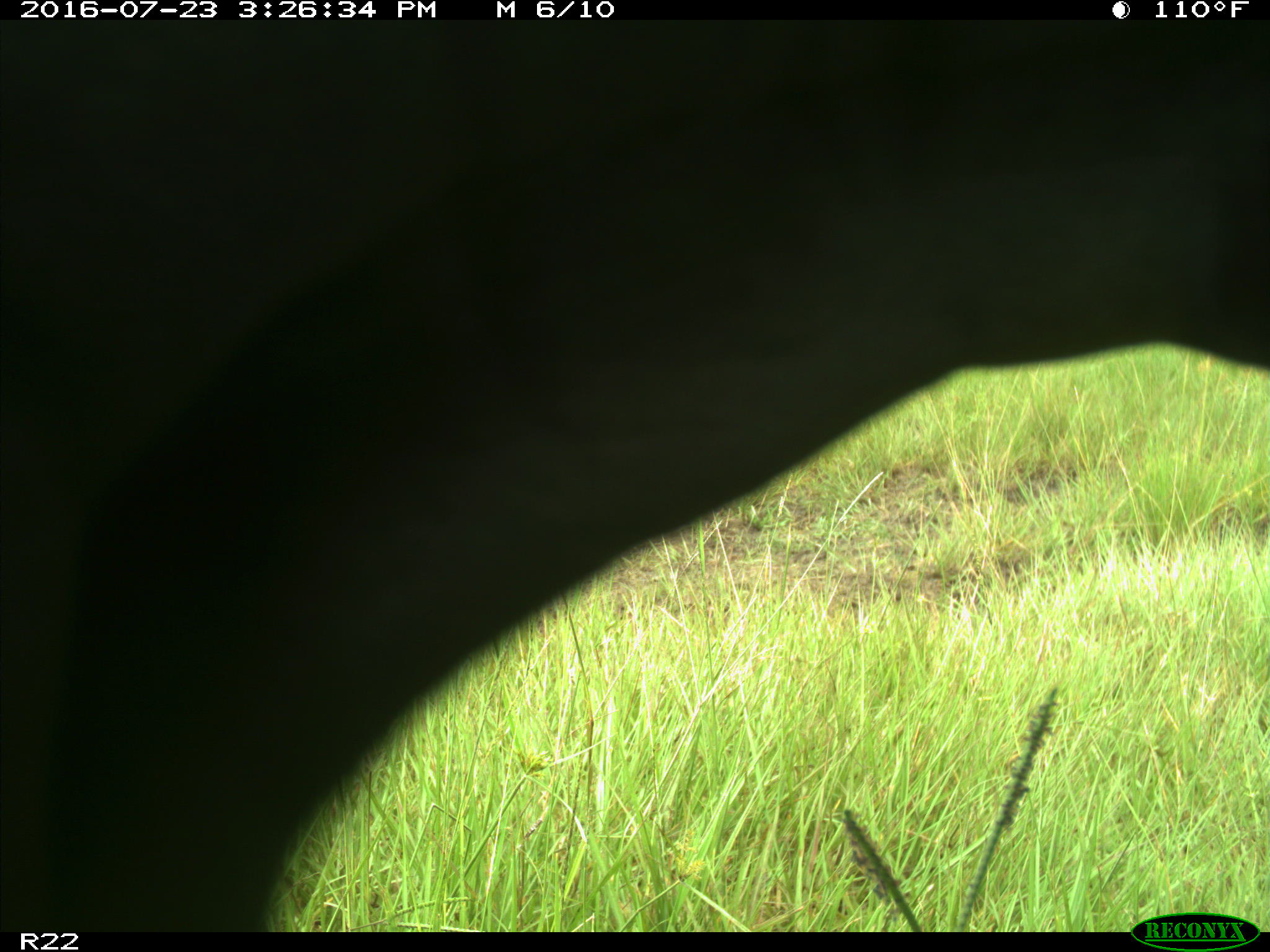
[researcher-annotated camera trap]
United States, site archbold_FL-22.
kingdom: Animalia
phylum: Chordata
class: Mammalia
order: Artiodactyla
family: Bovidae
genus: Bos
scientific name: Bos taurus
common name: domestic cow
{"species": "Bos taurus (domestic cow)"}